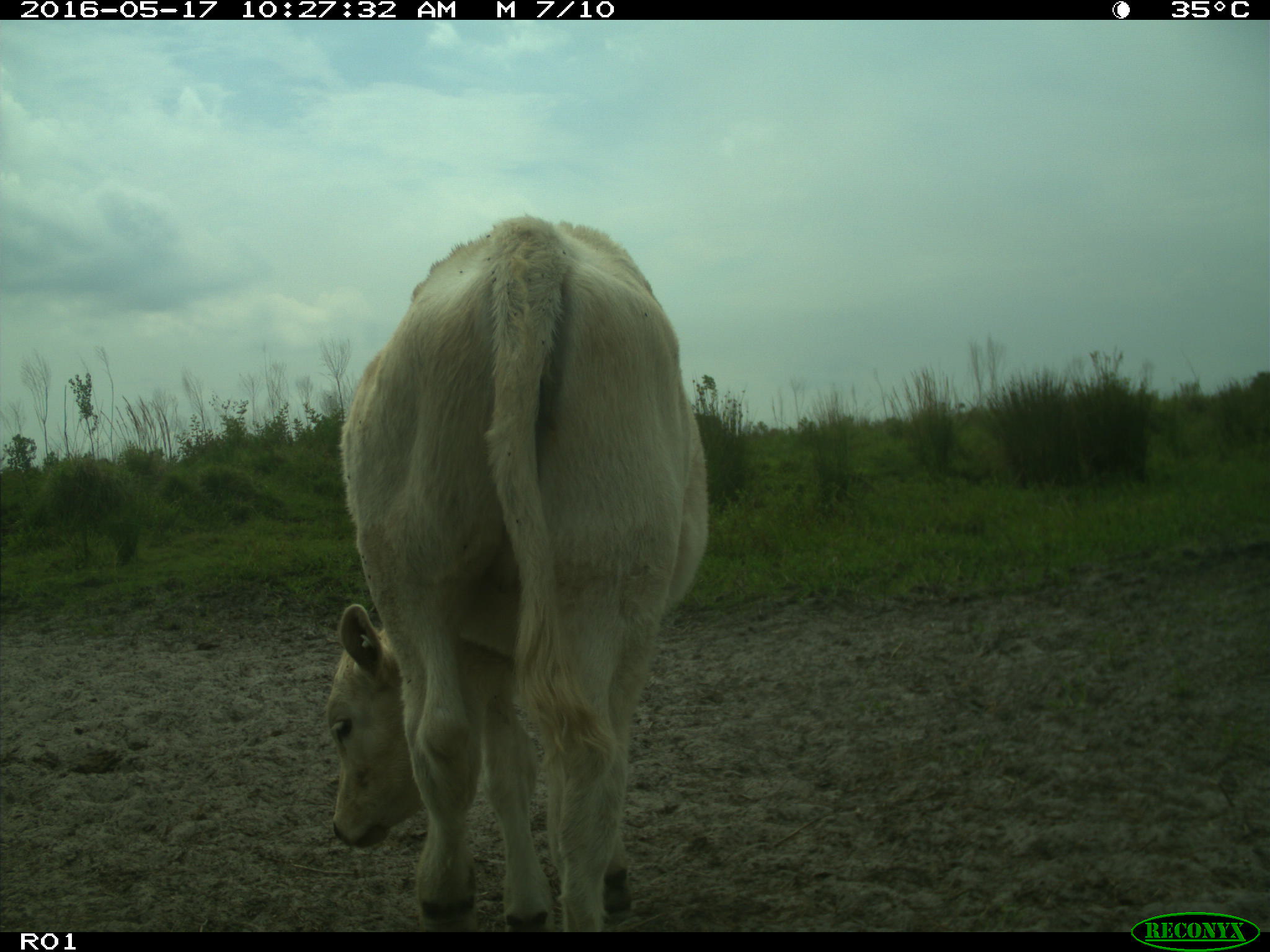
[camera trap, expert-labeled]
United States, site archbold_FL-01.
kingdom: Animalia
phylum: Chordata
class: Mammalia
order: Artiodactyla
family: Bovidae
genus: Bos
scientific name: Bos taurus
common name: domestic cow